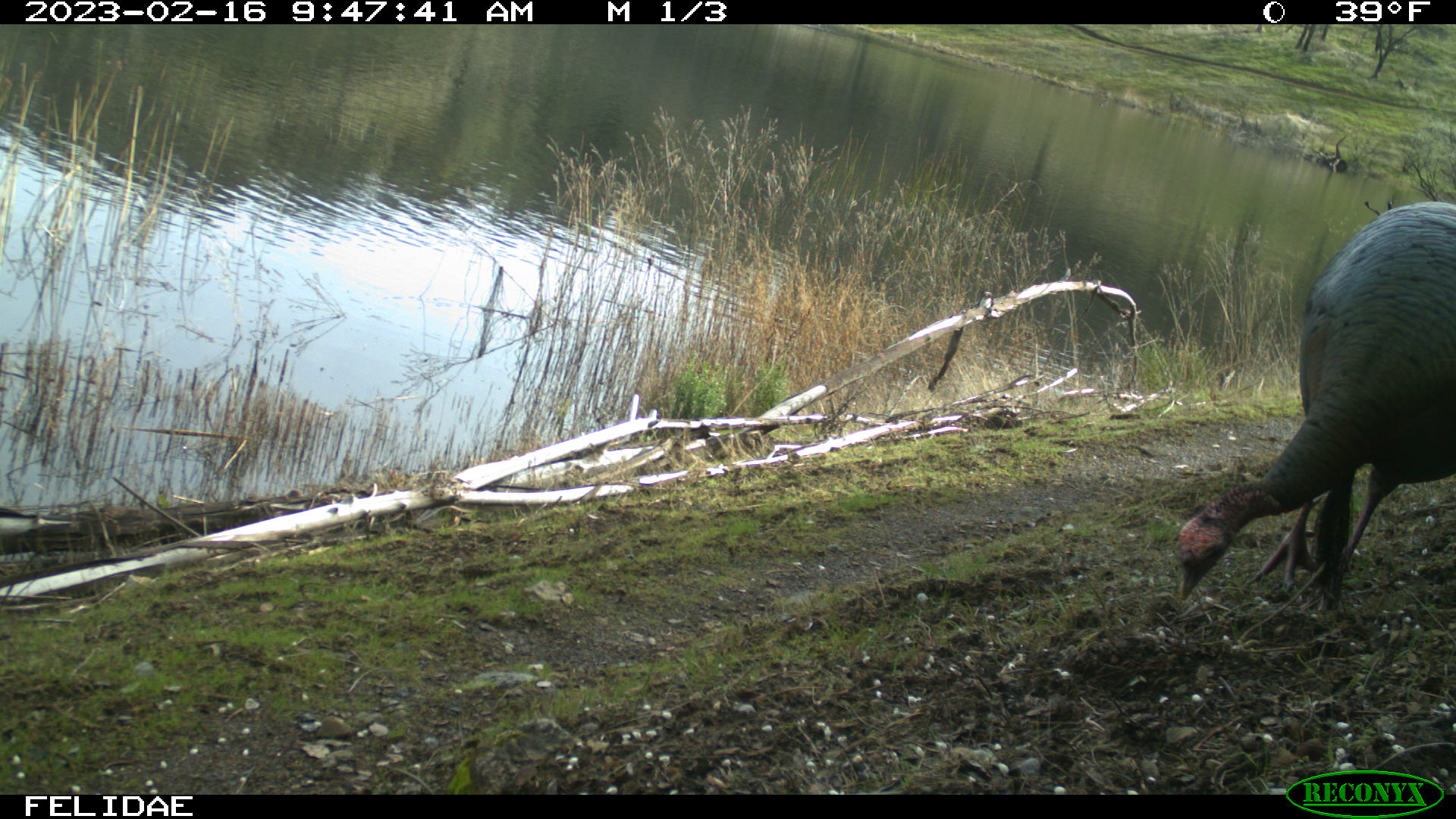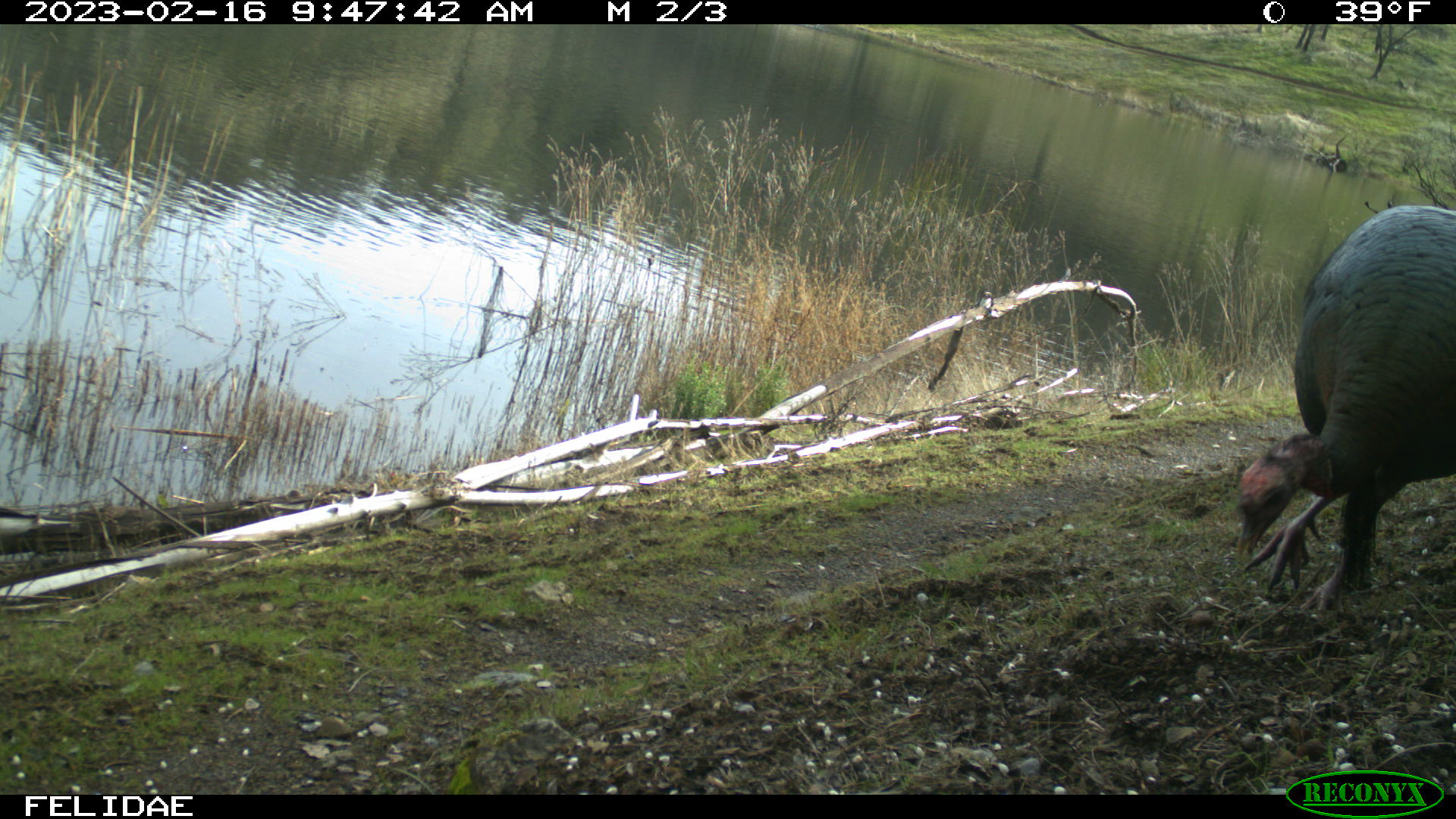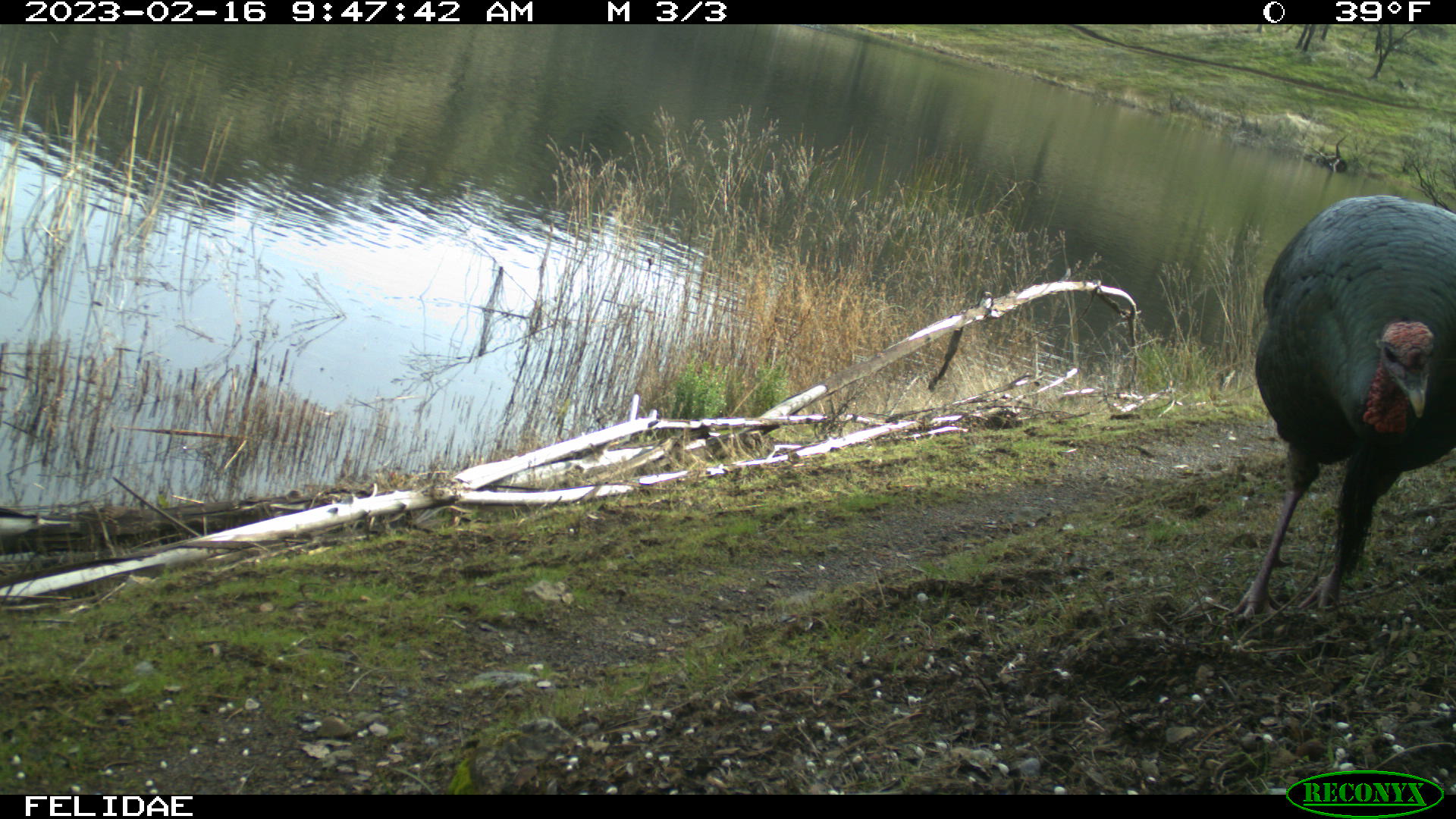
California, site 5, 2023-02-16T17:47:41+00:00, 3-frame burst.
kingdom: Animalia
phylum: Chordata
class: Aves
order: Galliformes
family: Phasianidae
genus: Meleagris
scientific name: Meleagris gallopavo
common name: turkey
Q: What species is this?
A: Turkey (Meleagris gallopavo).